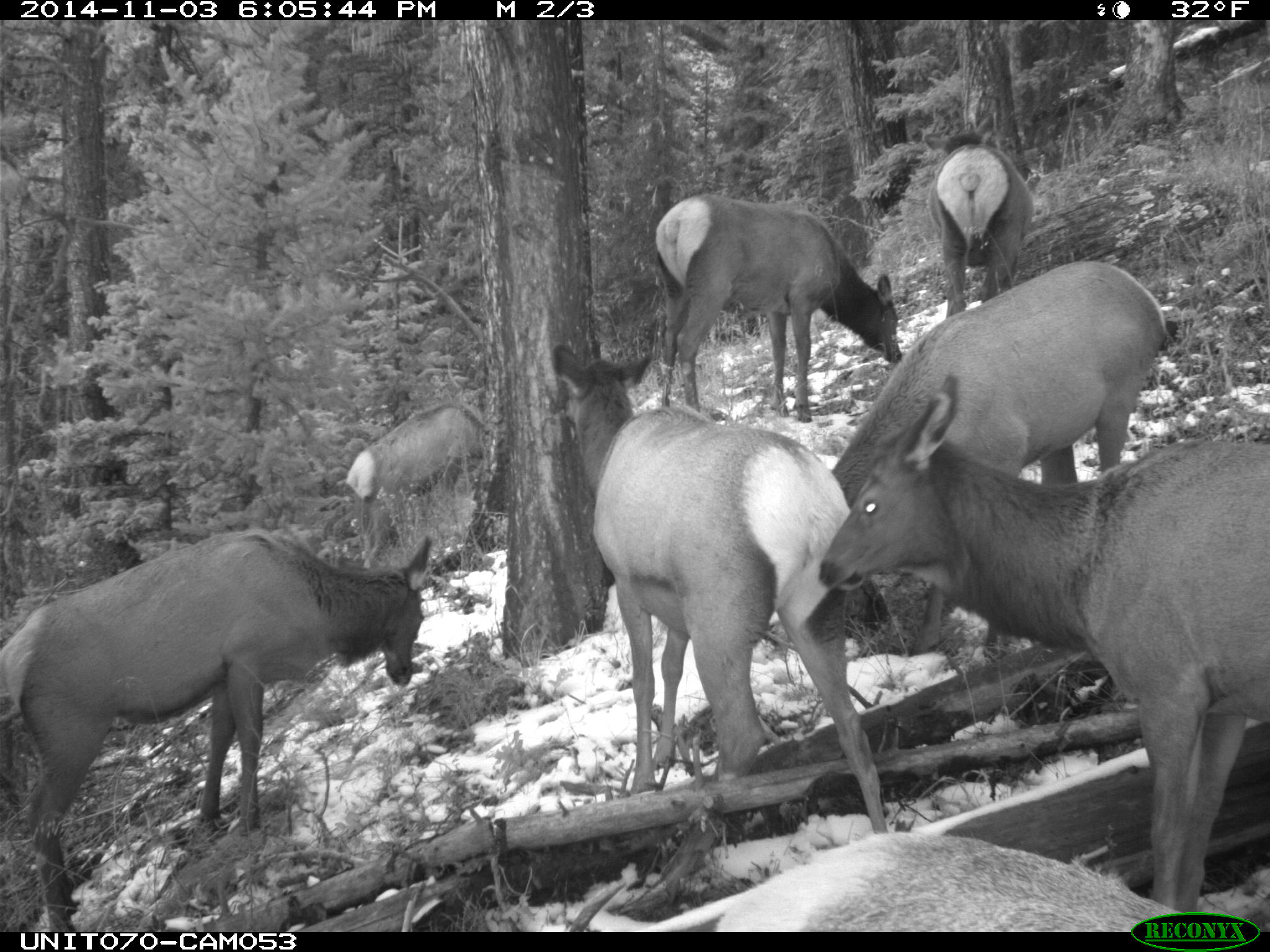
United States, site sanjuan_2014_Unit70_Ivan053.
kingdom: Animalia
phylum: Chordata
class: Mammalia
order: Artiodactyla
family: Cervidae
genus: Cervus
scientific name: Cervus elaphus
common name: red deer